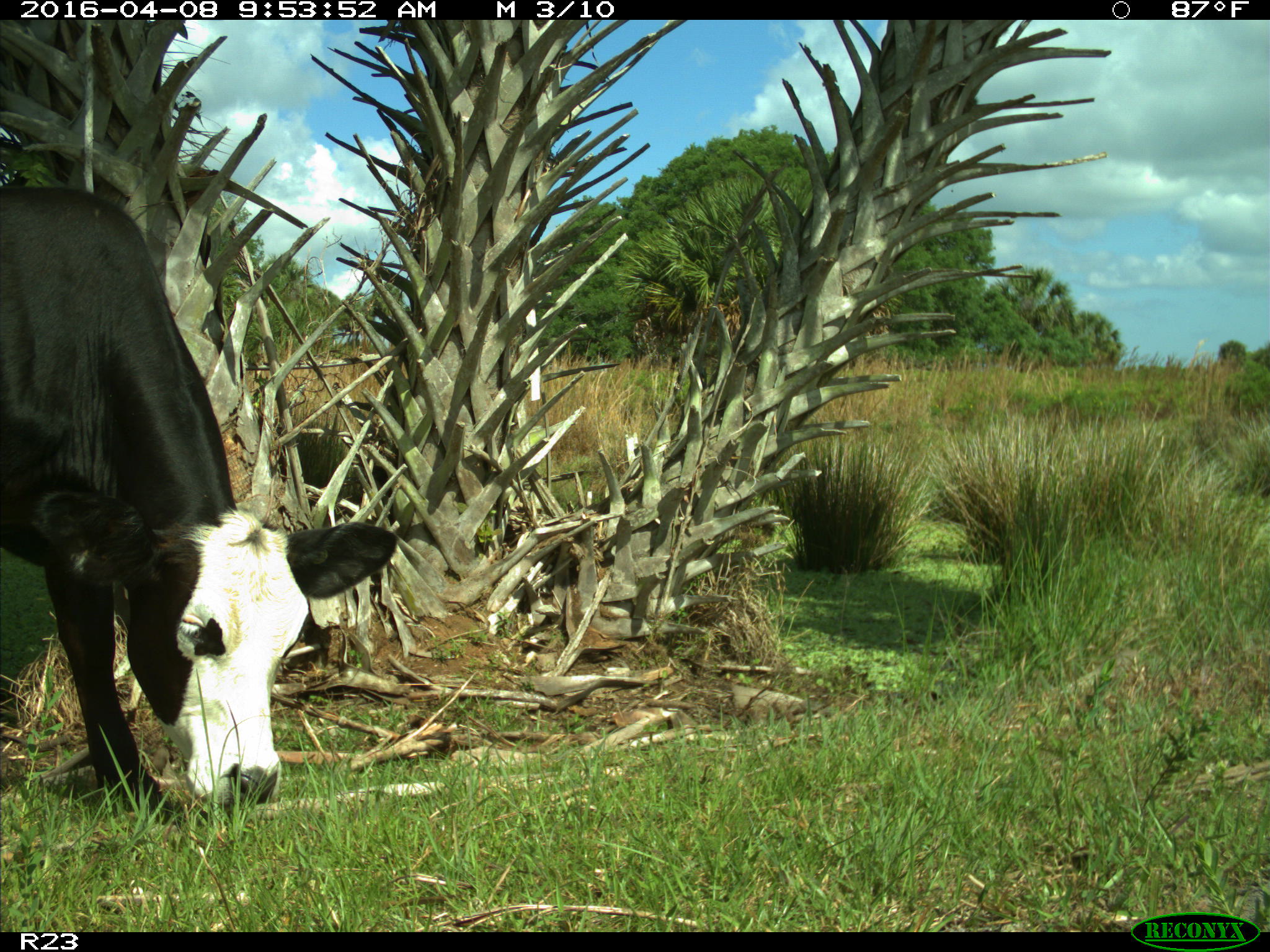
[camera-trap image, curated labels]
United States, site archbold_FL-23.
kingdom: Animalia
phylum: Chordata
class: Mammalia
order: Artiodactyla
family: Bovidae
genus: Bos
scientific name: Bos taurus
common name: domestic cow